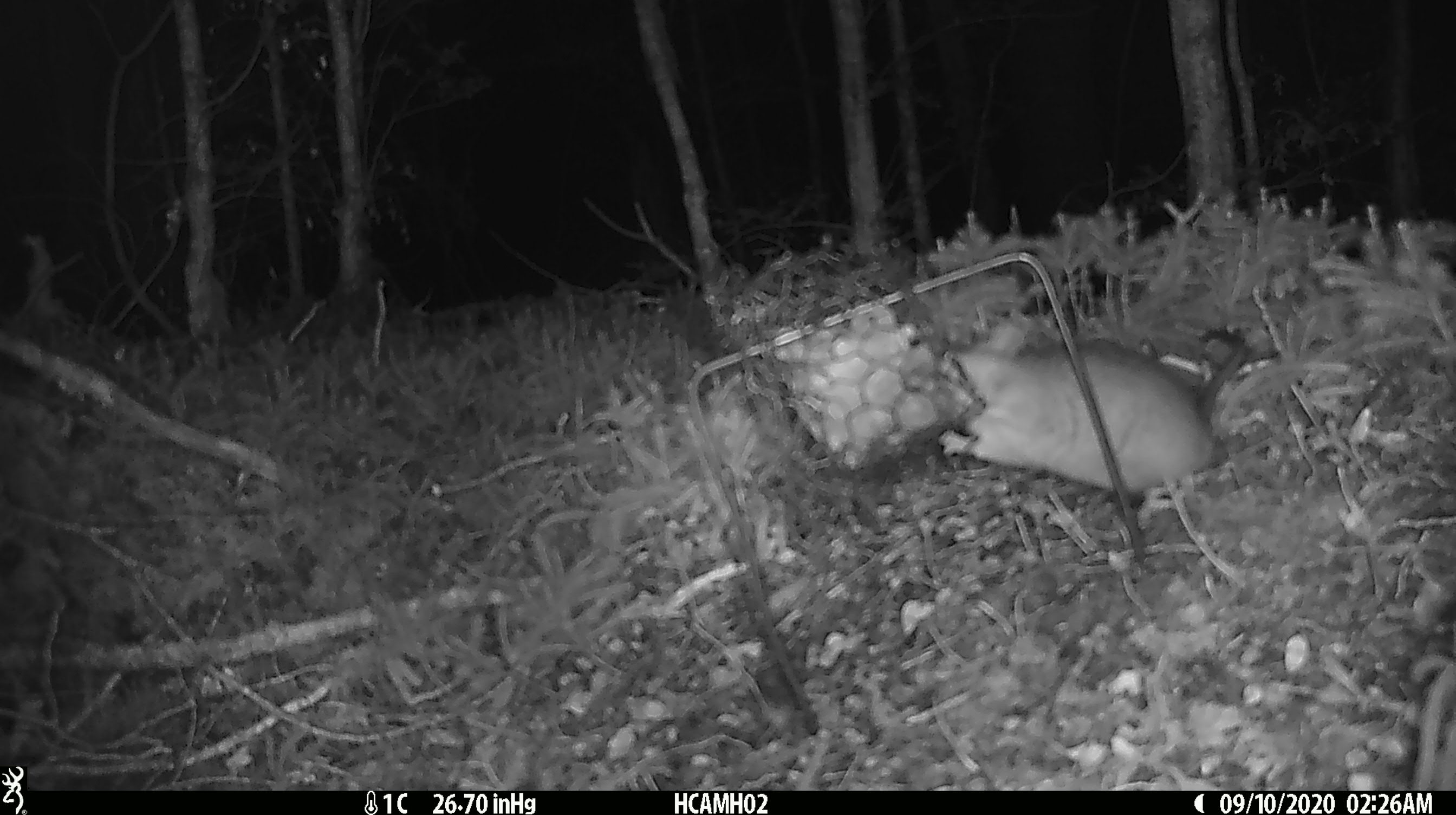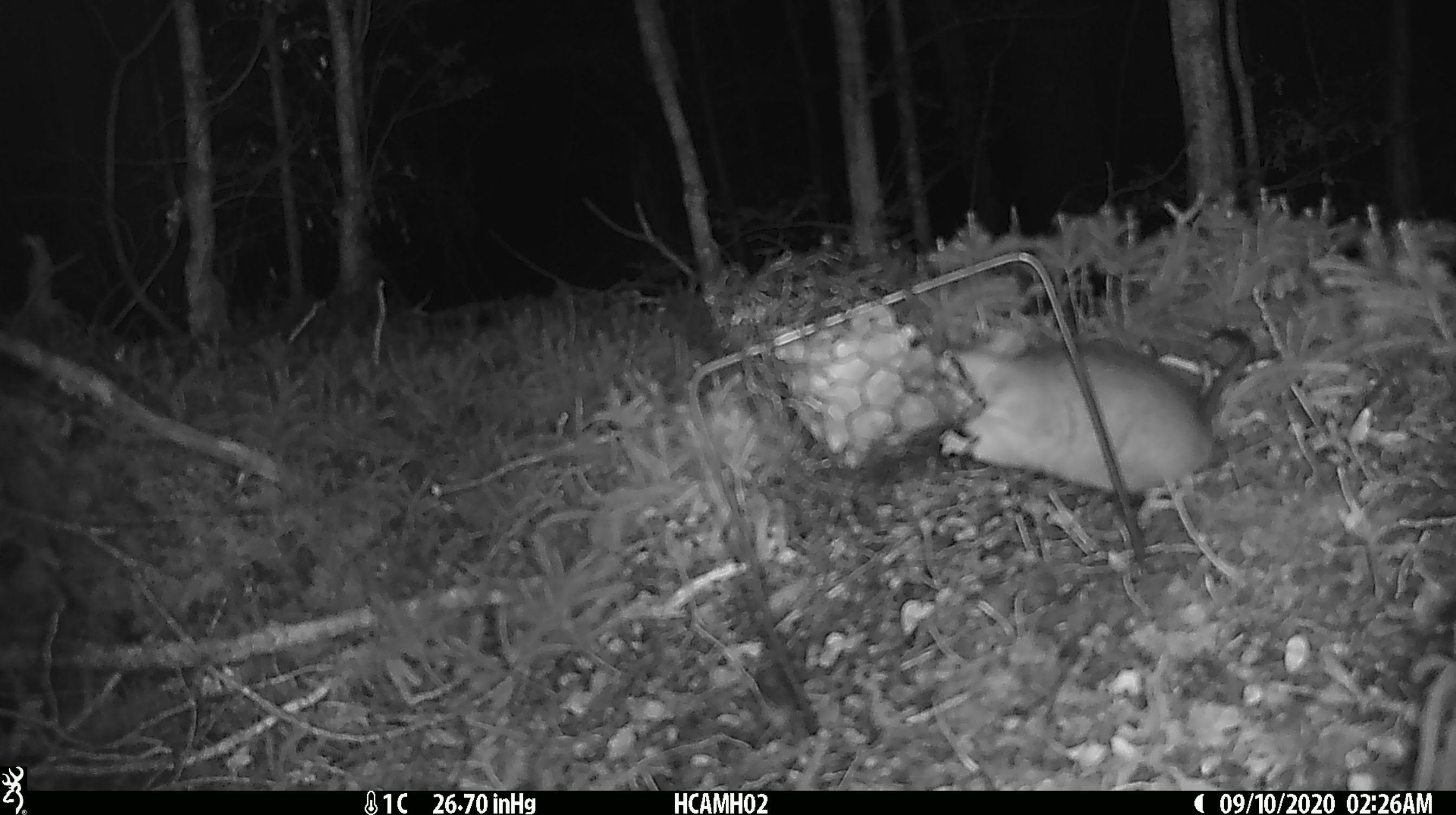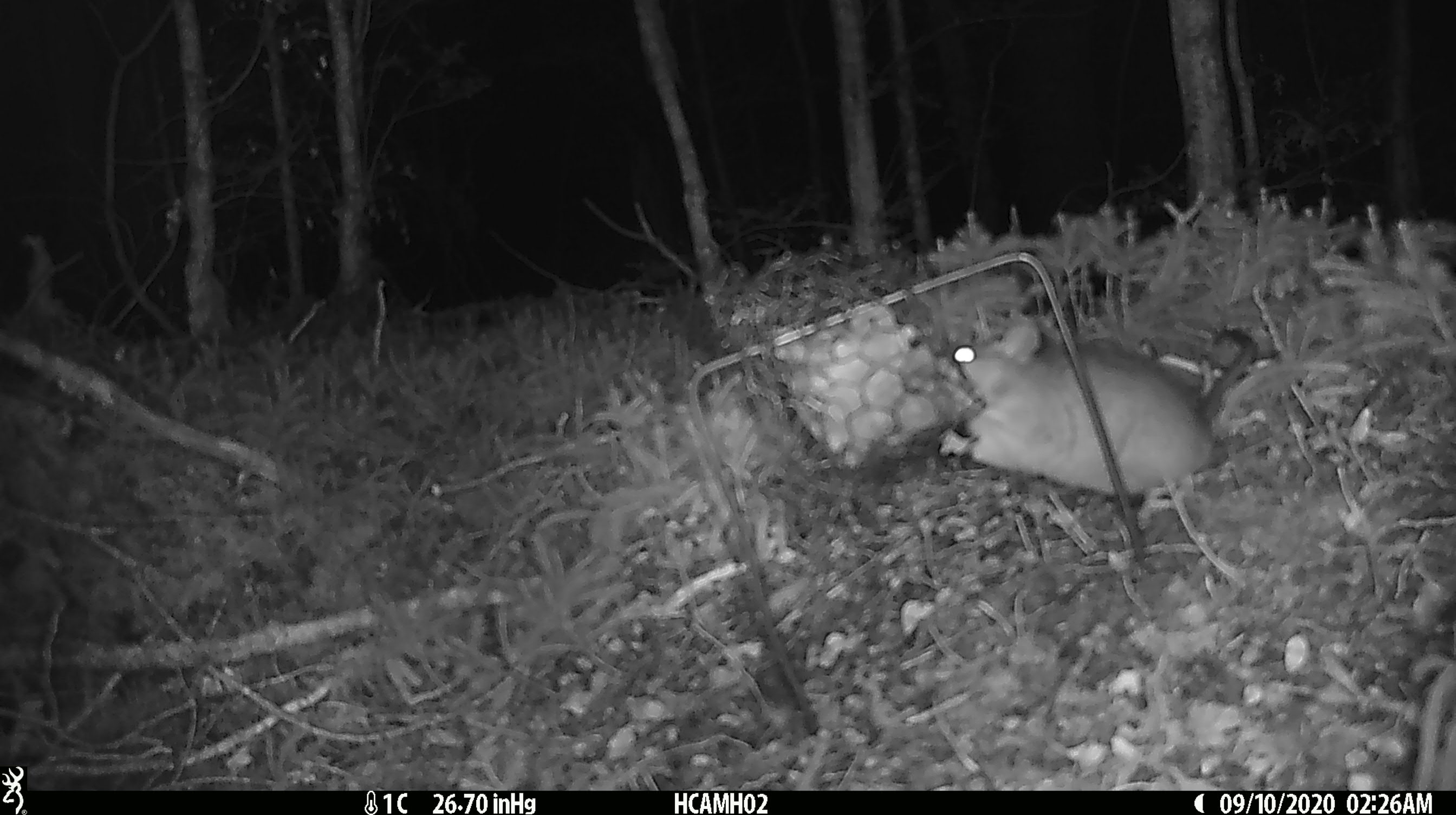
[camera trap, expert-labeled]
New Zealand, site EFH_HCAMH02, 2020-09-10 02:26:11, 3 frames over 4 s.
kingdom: Animalia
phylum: Chordata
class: Mammalia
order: Rodentia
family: Muridae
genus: Rattus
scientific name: Rattus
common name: rat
Rat (Rattus).